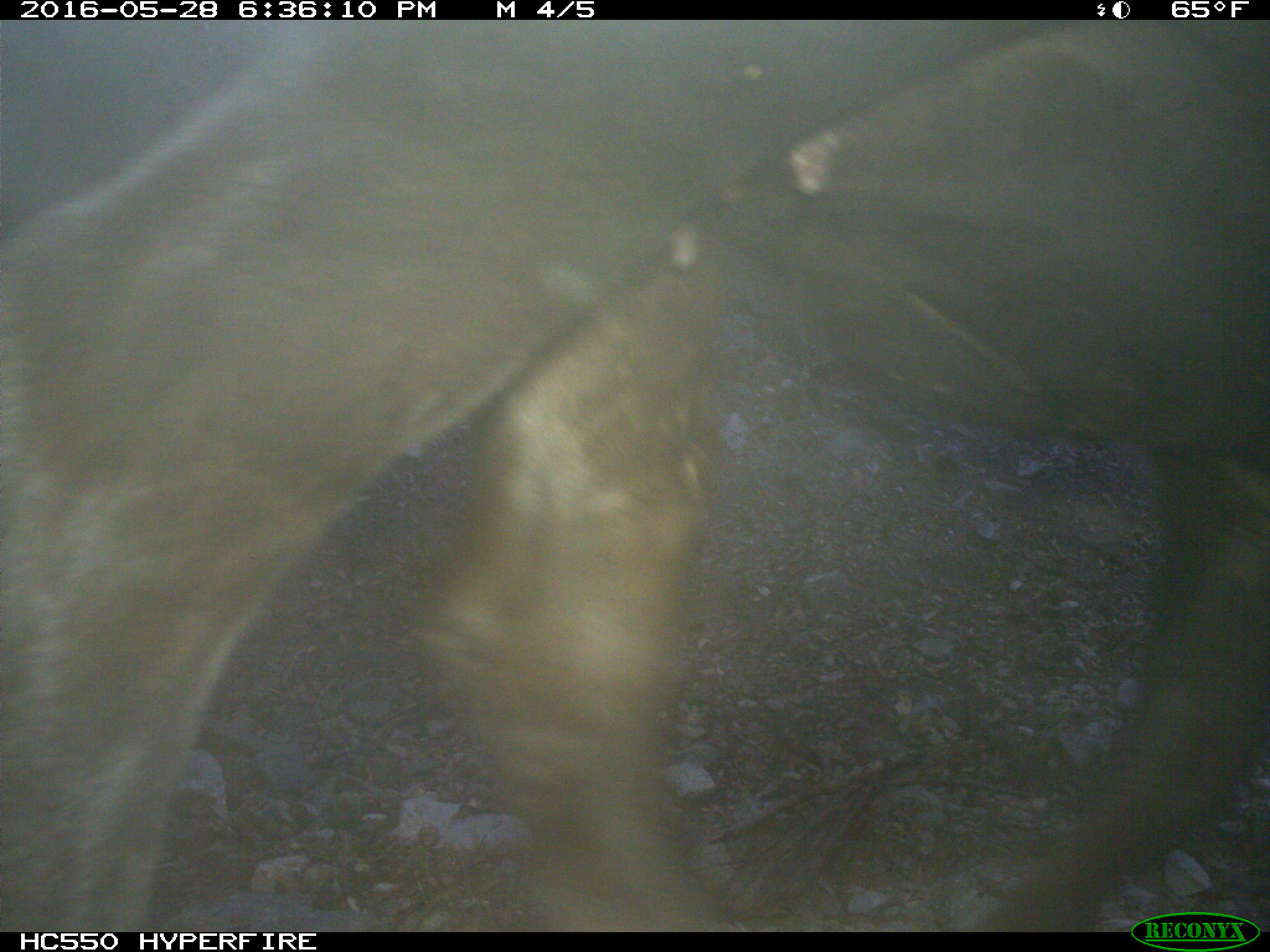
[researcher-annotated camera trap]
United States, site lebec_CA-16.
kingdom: Animalia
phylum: Chordata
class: Mammalia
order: Artiodactyla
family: Bovidae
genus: Bos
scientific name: Bos taurus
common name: domestic cow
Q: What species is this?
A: Bos taurus (domestic cow).